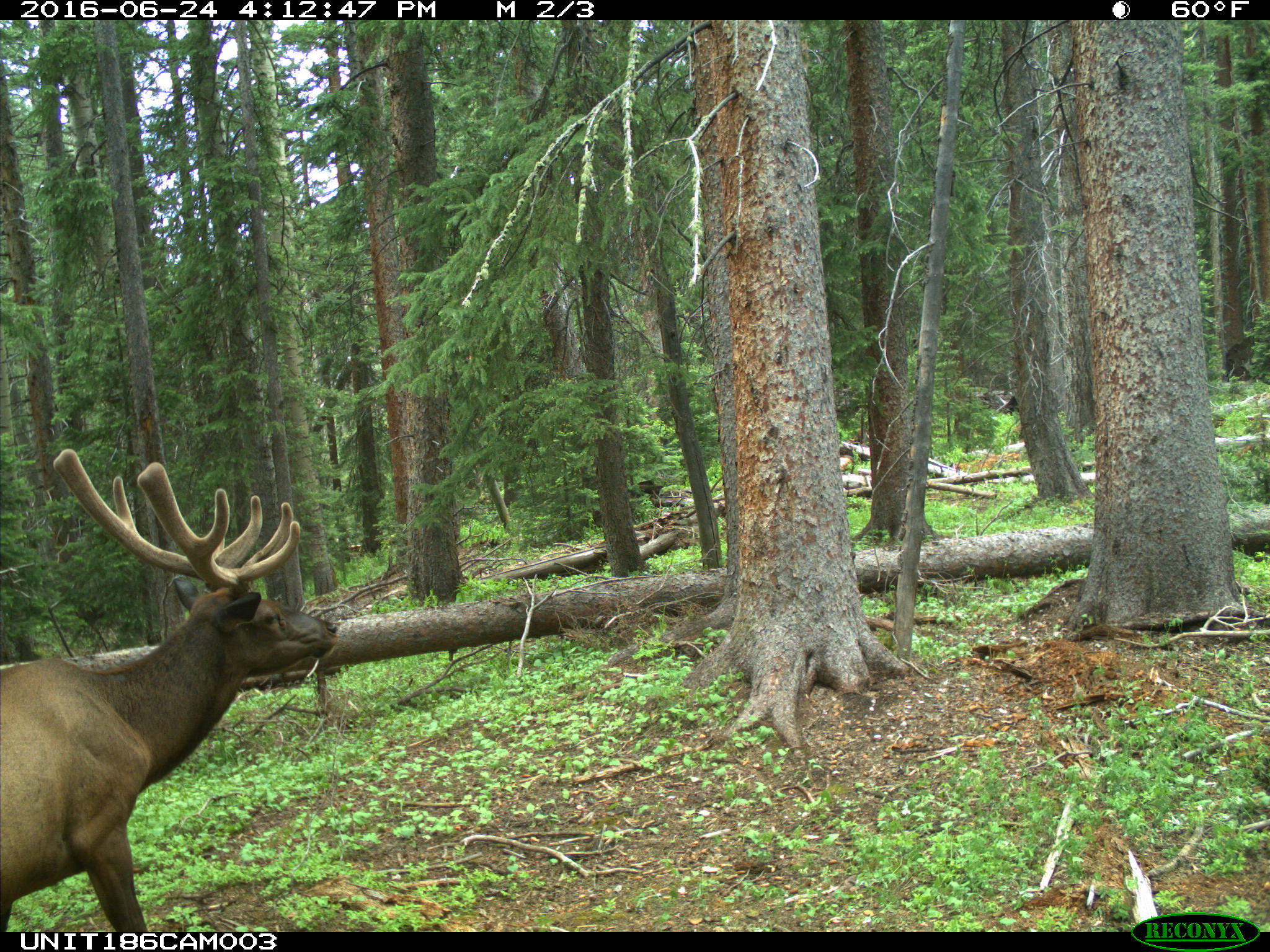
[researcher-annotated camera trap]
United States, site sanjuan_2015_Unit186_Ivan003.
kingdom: Animalia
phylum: Chordata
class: Mammalia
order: Artiodactyla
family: Cervidae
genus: Cervus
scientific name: Cervus elaphus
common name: red deer